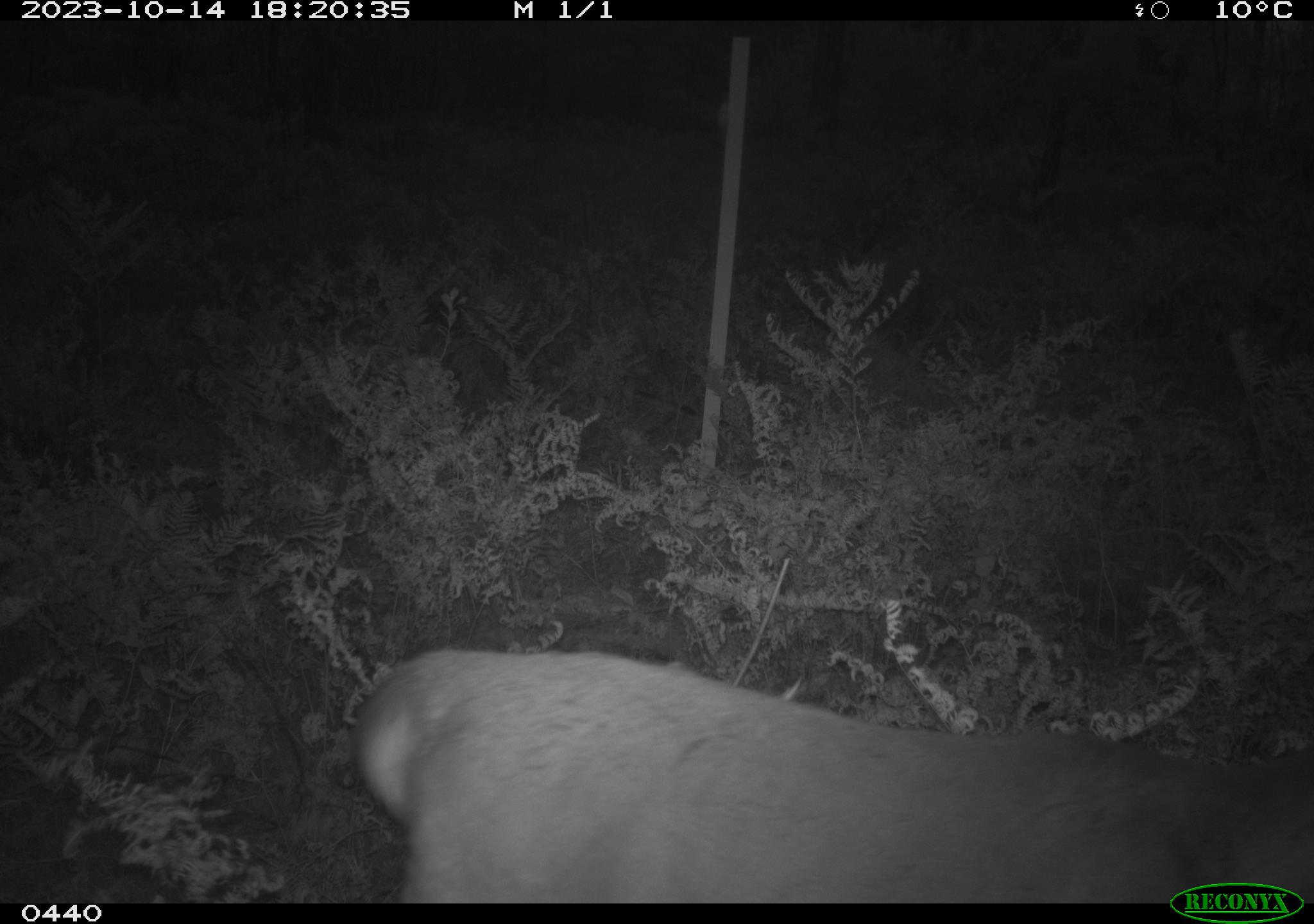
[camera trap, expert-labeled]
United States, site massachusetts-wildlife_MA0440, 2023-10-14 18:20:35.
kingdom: Animalia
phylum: Chordata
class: Mammalia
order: Artiodactyla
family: Cervidae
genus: Odocoileus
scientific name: Odocoileus virginianus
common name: white-tailed deer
White-tailed deer (Odocoileus virginianus).